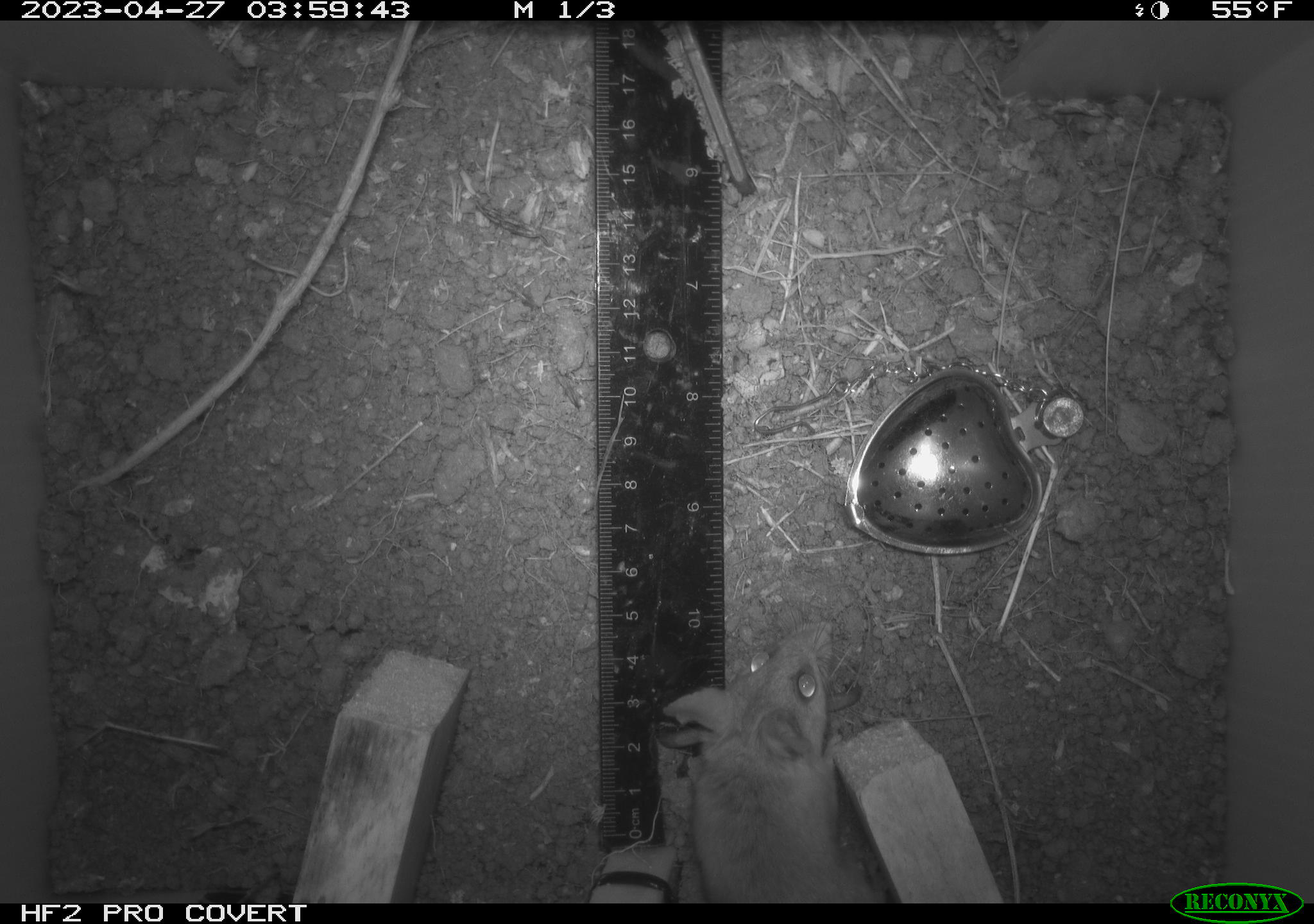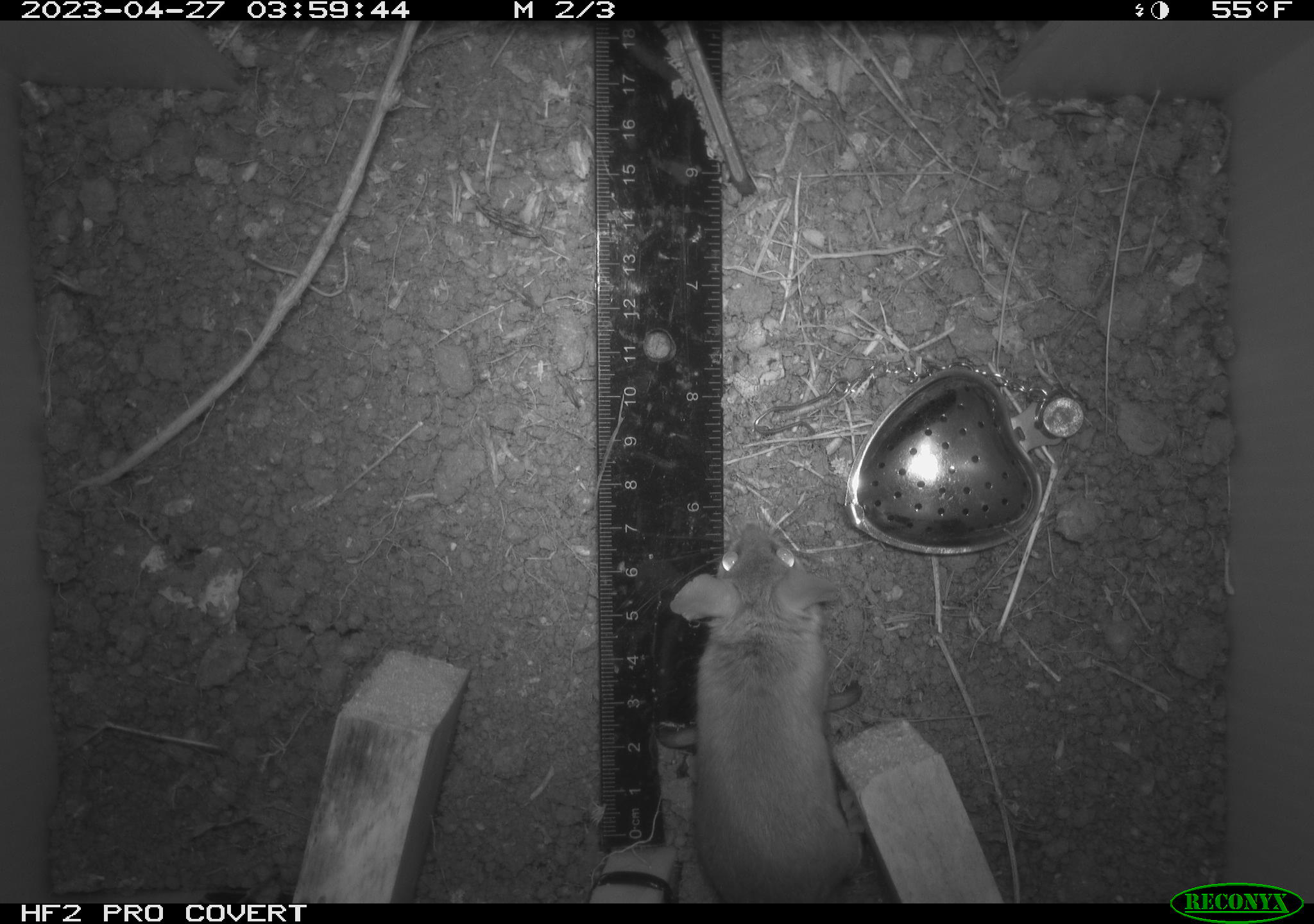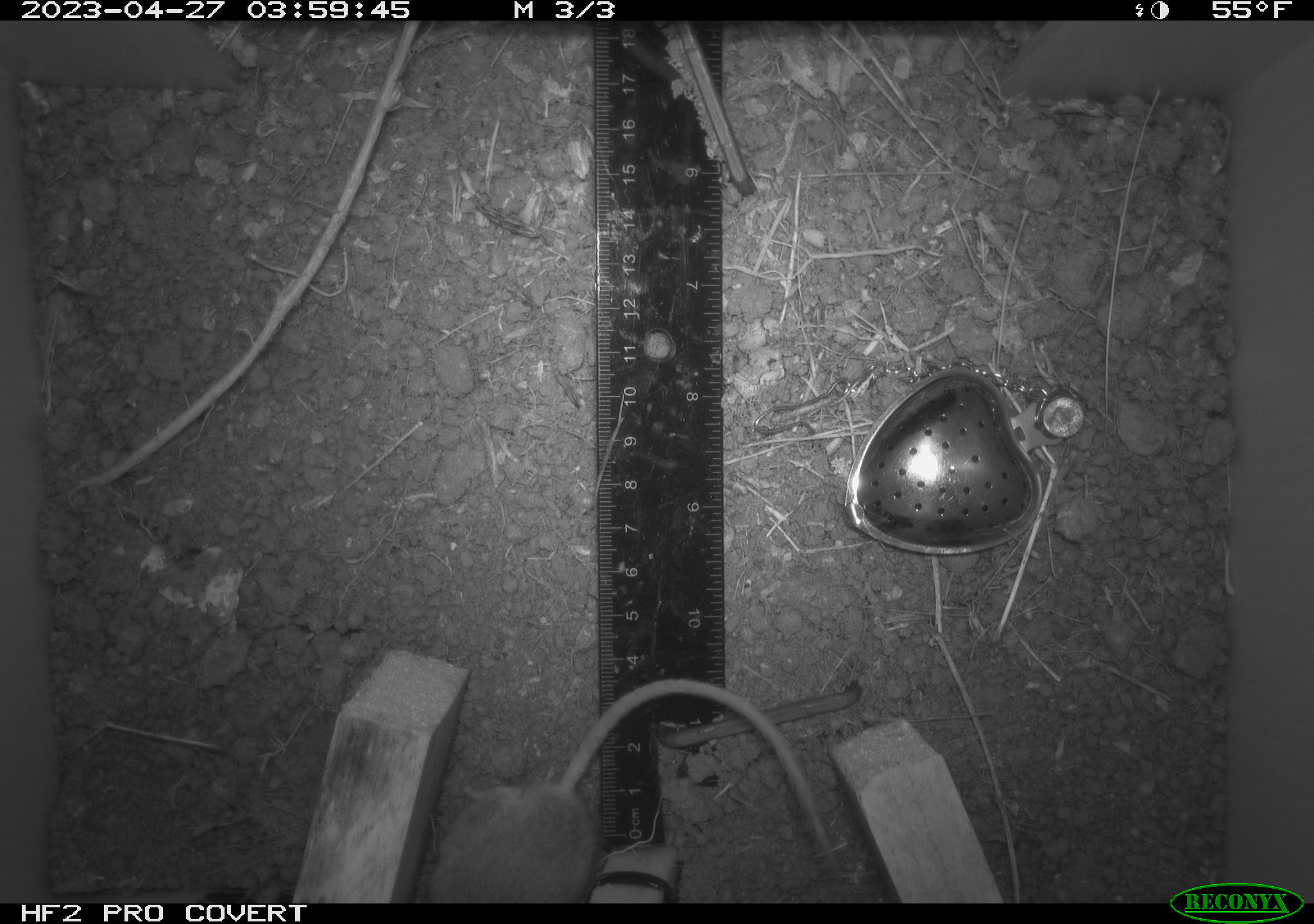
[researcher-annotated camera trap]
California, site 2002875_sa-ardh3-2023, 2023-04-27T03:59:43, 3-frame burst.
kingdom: Animalia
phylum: Chordata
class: Mammalia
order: Rodentia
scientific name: Rodentia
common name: mouse species